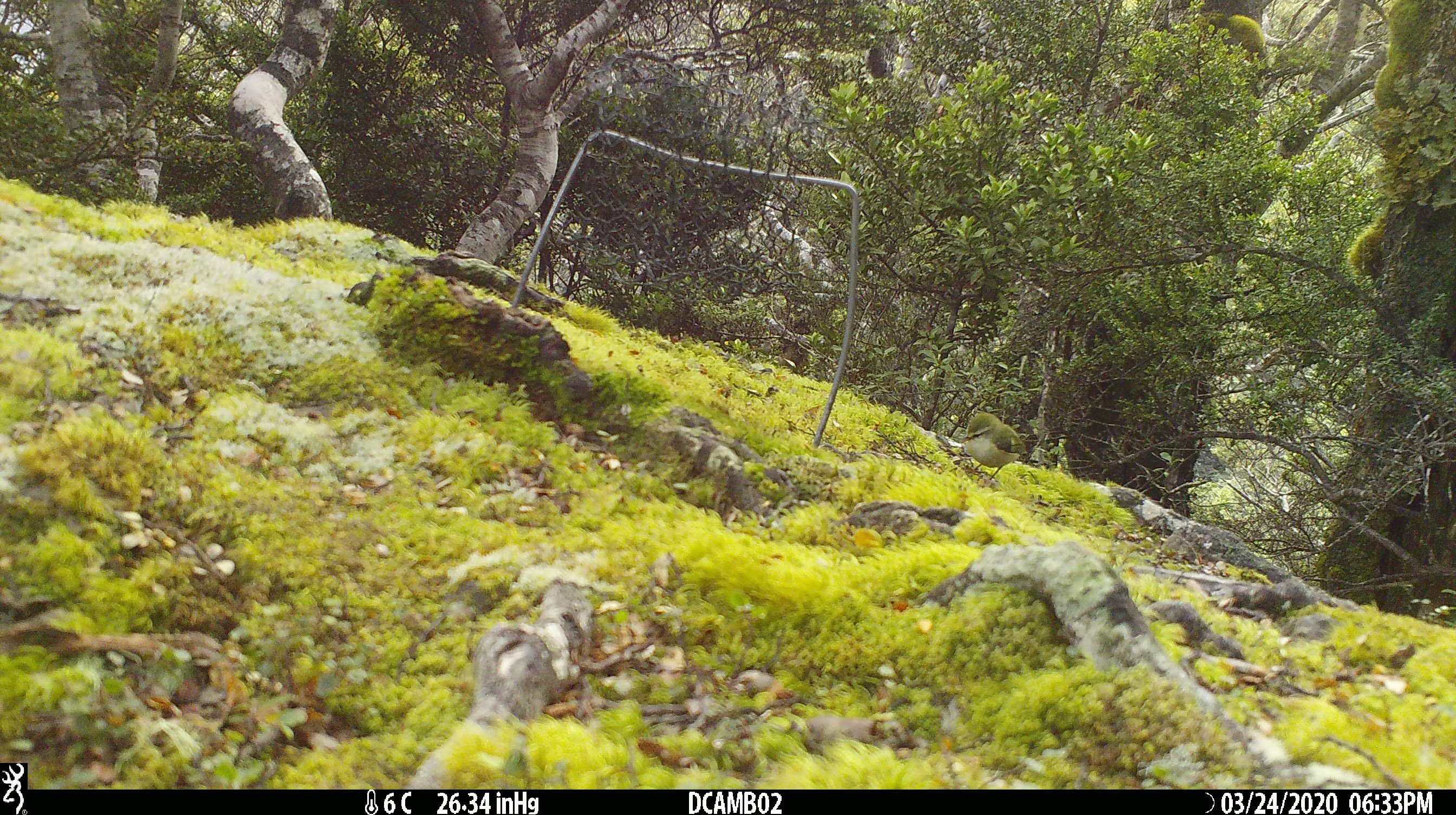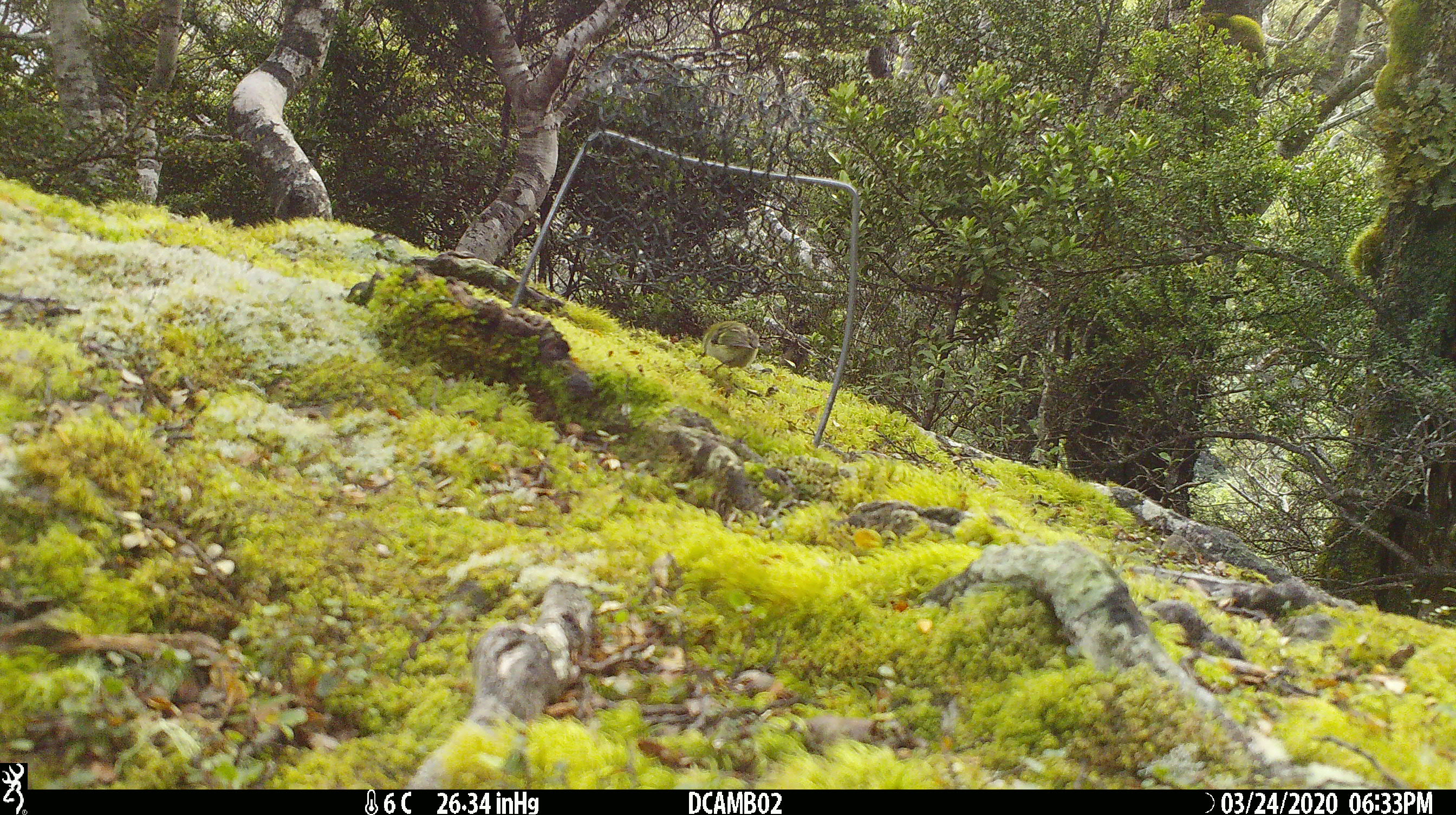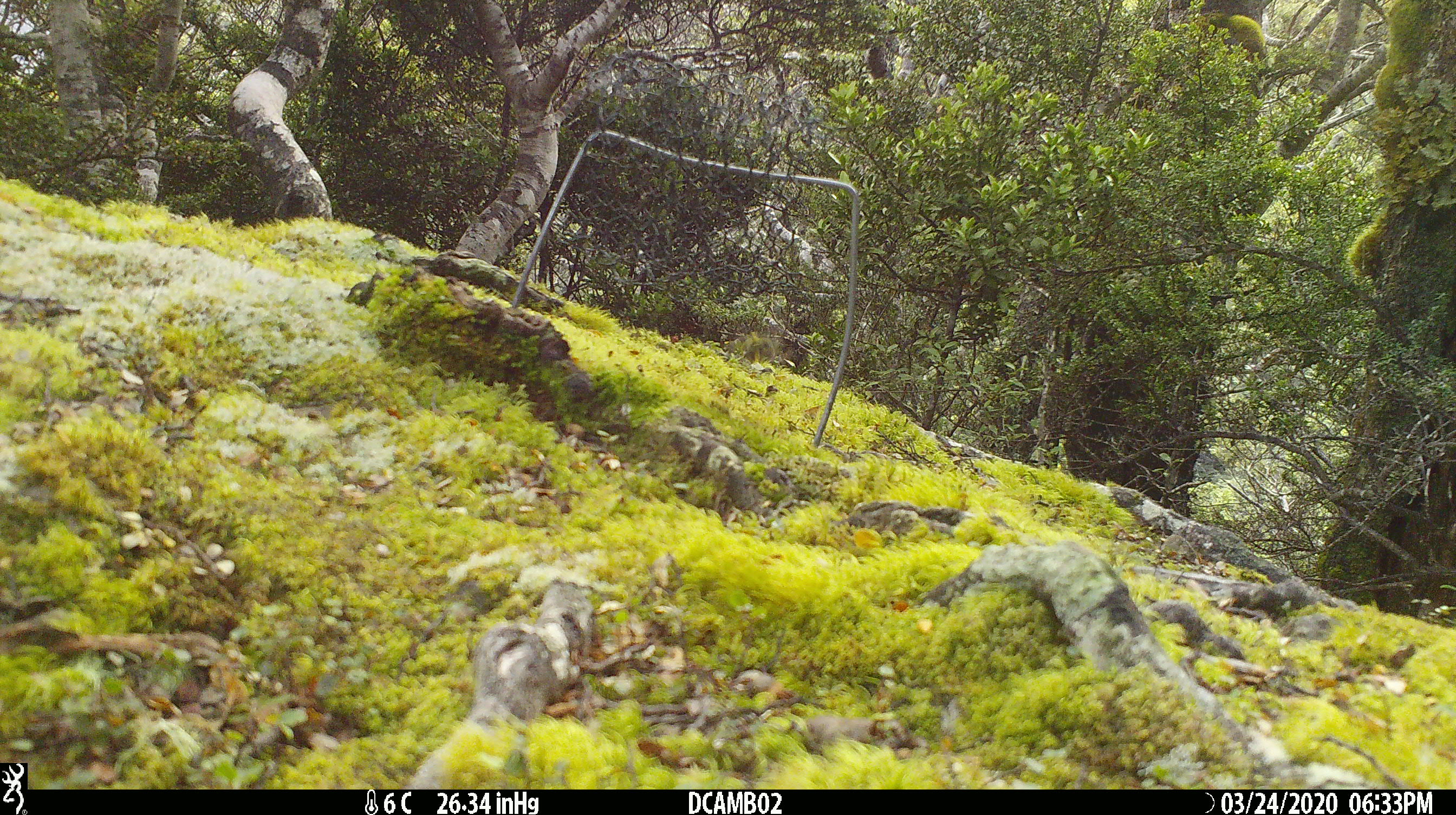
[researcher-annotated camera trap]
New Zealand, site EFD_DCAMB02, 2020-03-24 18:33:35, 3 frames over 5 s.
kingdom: Animalia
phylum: Chordata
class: Aves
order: Passeriformes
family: Acanthisittidae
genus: Acanthisitta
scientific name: Acanthisitta chloris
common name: rifleman